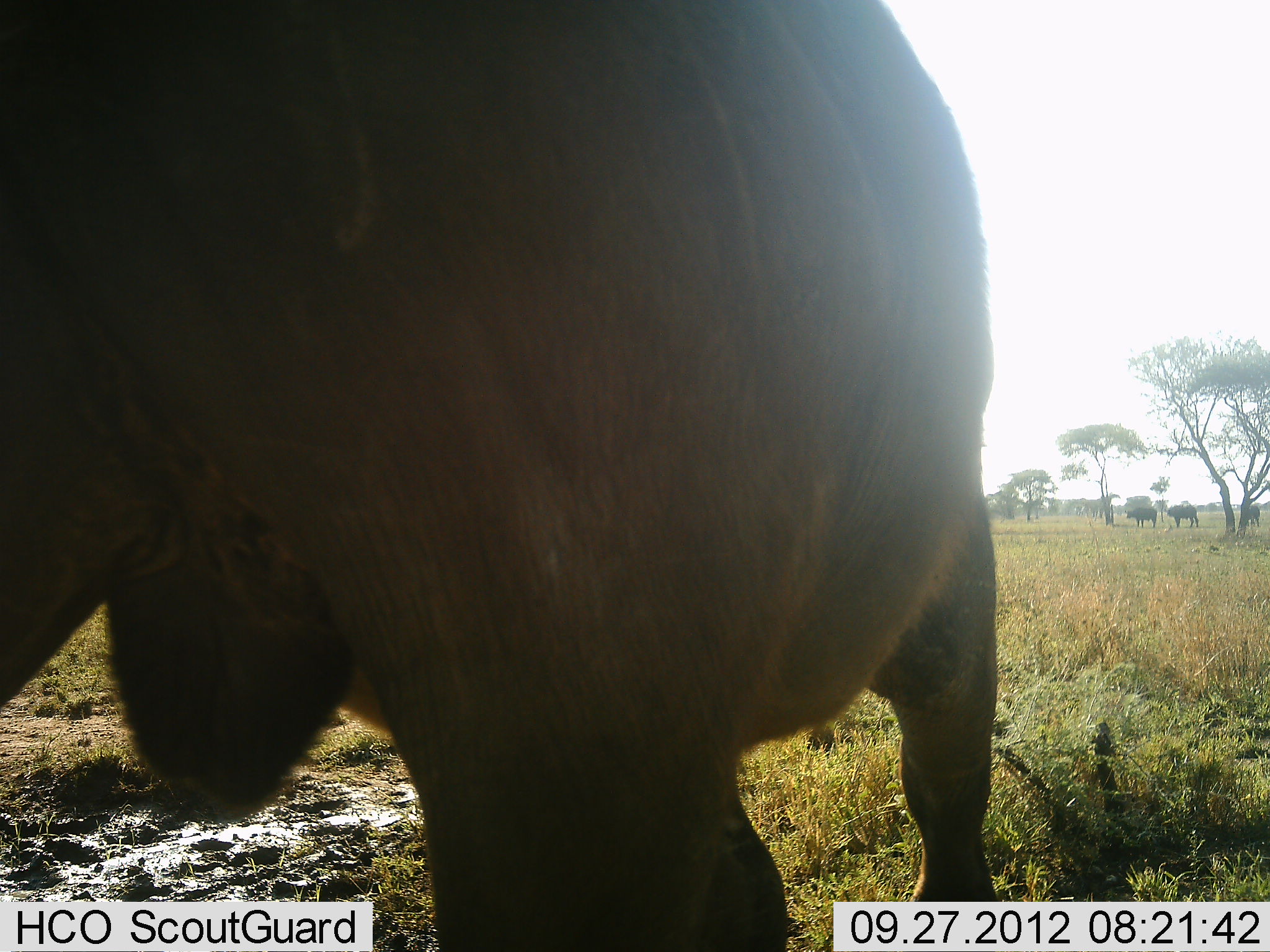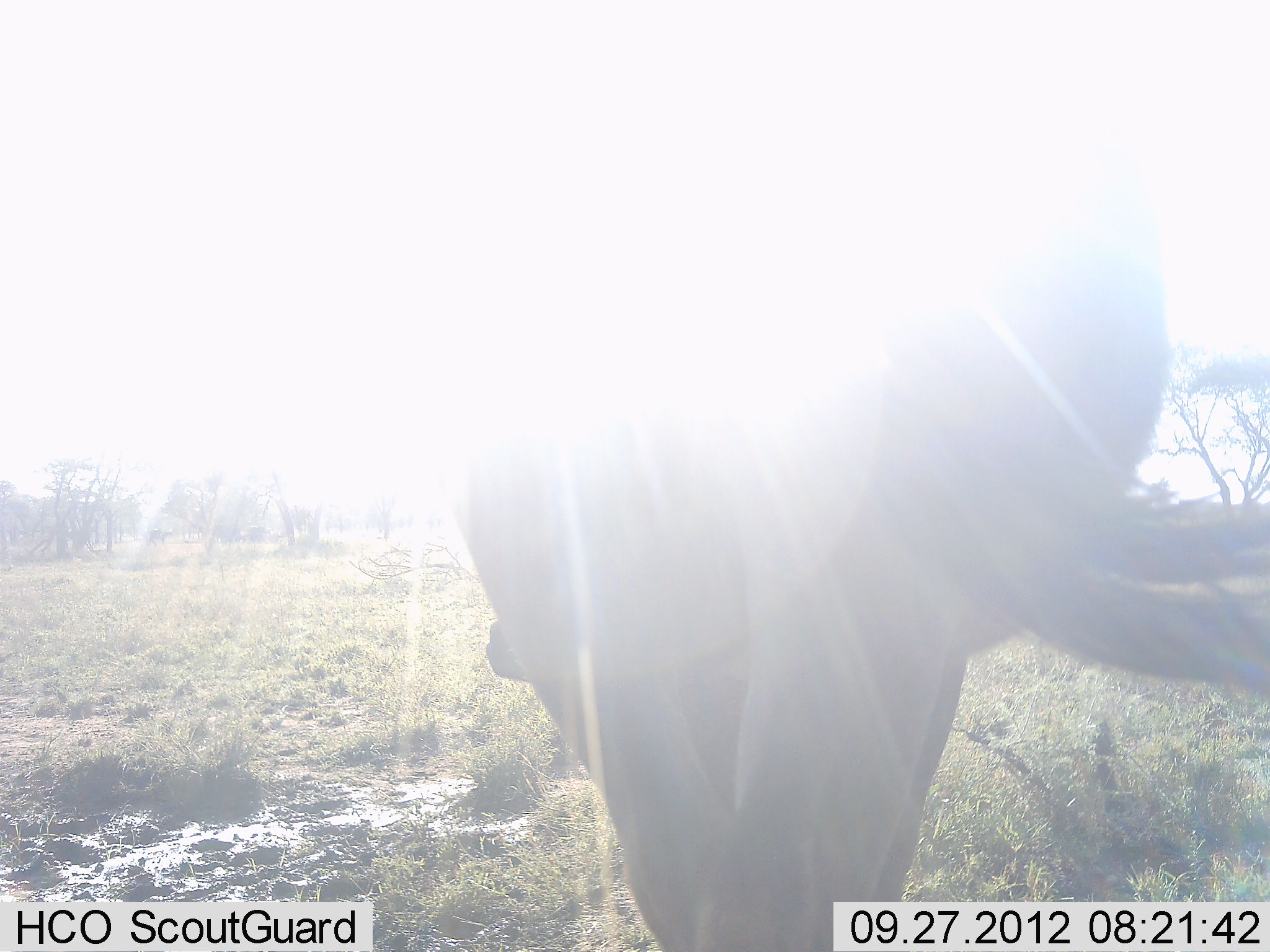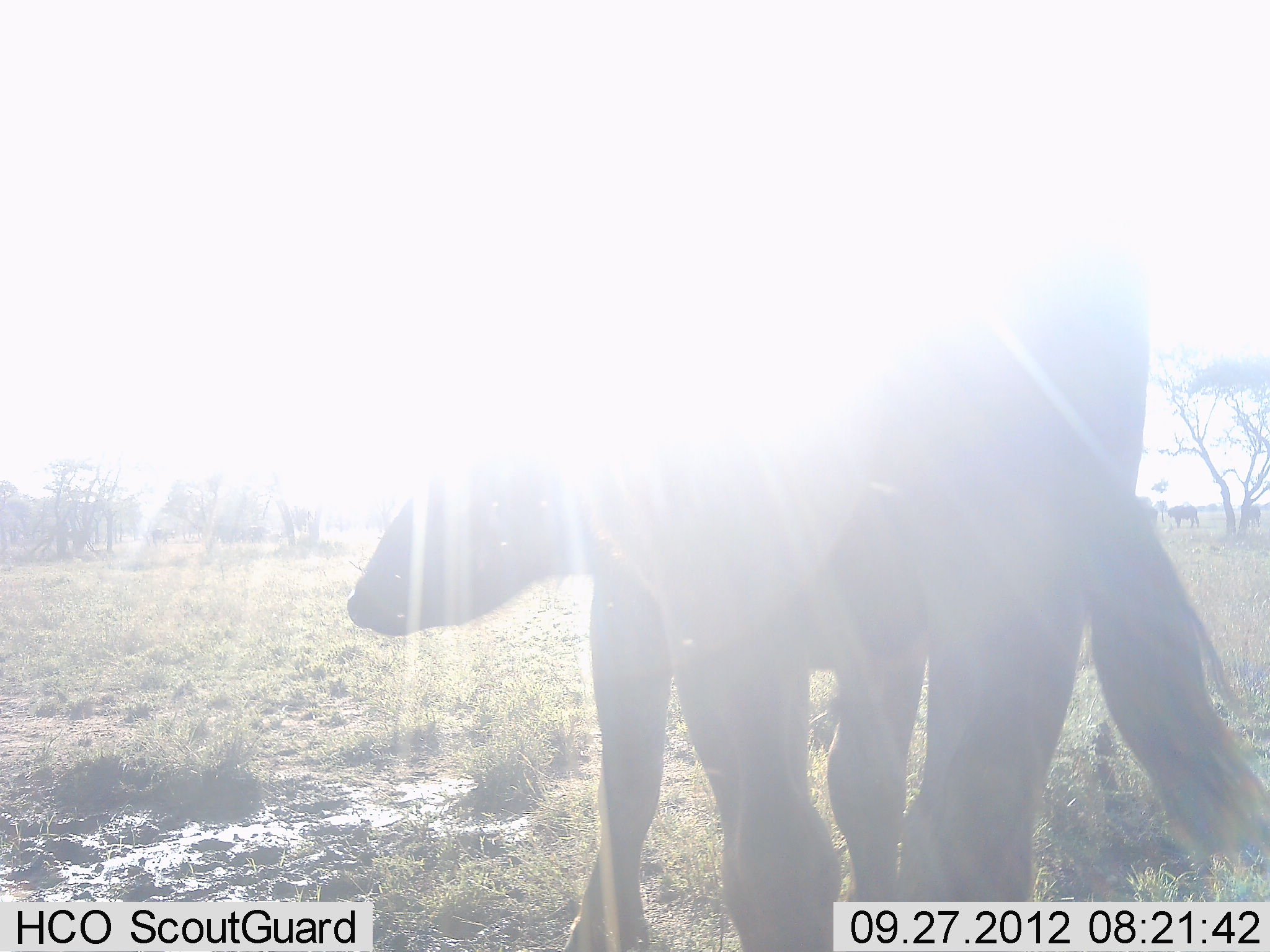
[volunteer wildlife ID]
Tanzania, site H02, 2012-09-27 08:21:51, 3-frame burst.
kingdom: Animalia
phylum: Chordata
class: Mammalia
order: Artiodactyla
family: Bovidae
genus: Syncerus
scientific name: Syncerus caffer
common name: cape buffalo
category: buffalo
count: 4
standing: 78%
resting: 0%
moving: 67%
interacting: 0%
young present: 0%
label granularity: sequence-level